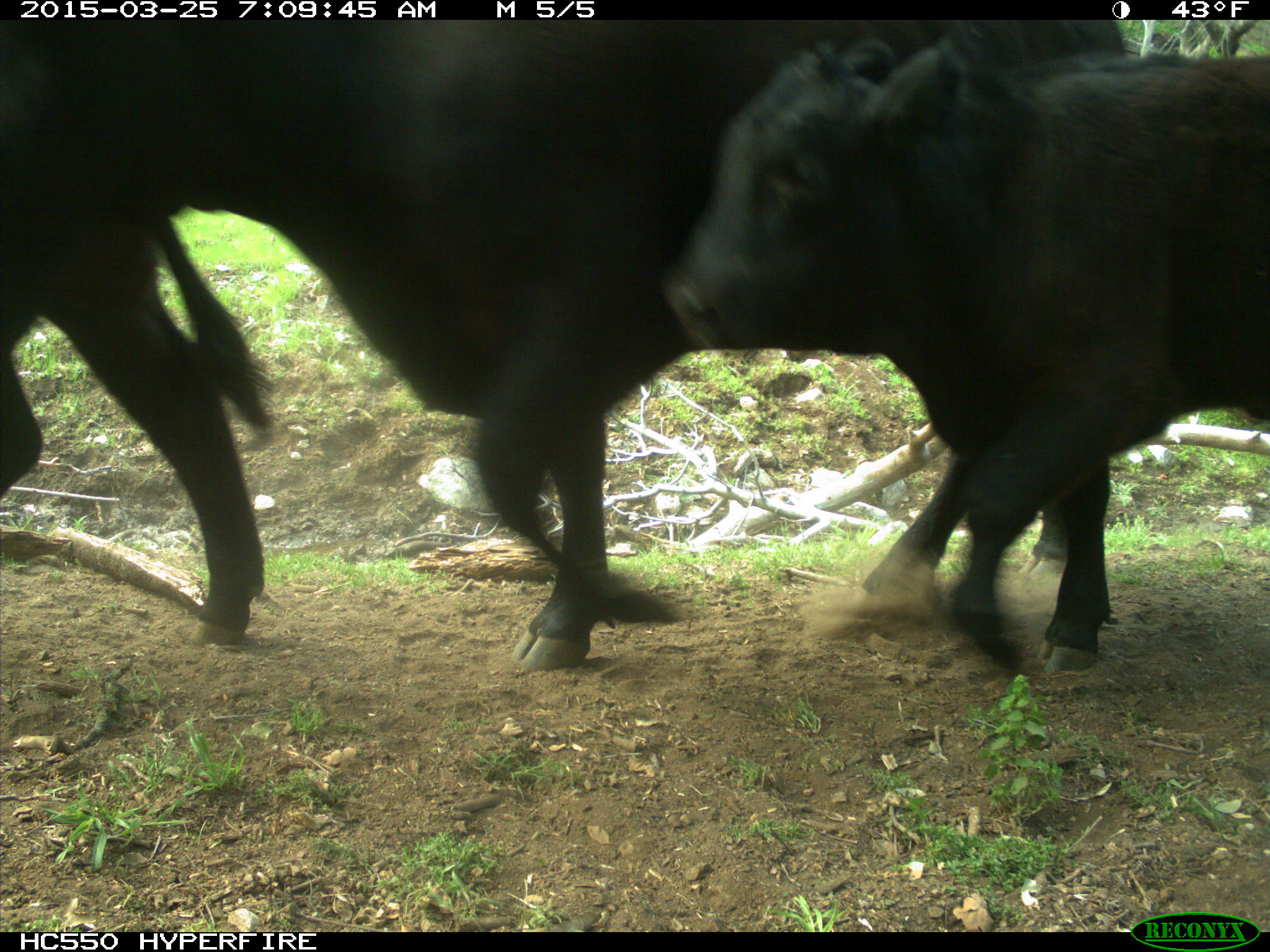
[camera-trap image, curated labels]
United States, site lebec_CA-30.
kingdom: Animalia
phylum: Chordata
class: Mammalia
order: Artiodactyla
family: Bovidae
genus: Bos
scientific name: Bos taurus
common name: domestic cow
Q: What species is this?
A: Bos taurus (domestic cow).